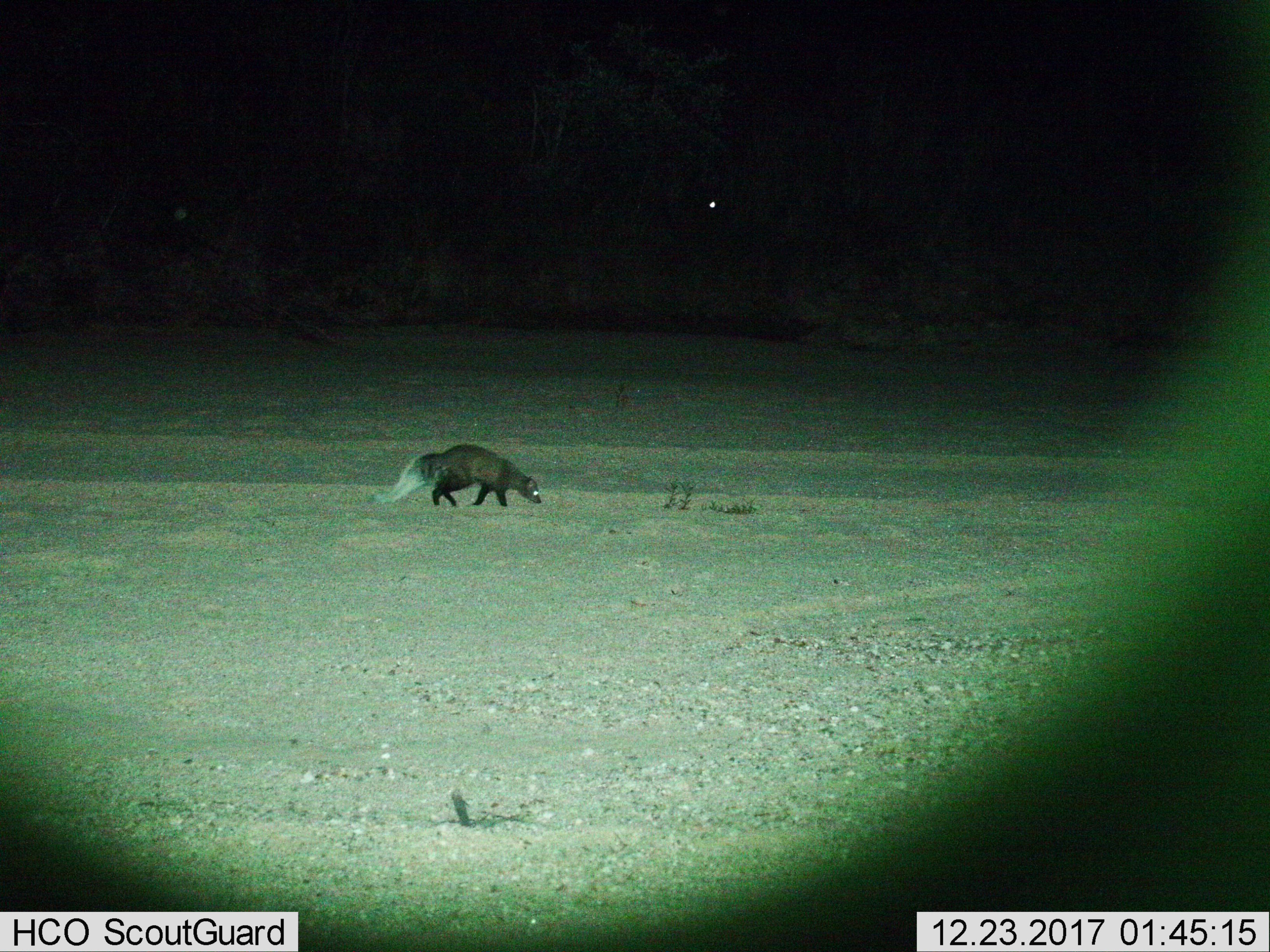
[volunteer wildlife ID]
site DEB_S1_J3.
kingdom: Animalia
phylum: Chordata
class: Mammalia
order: Carnivora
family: Herpestidae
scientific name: Herpestidae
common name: mongoose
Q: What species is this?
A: Mongoose (Herpestidae).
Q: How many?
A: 1.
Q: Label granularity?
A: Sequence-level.